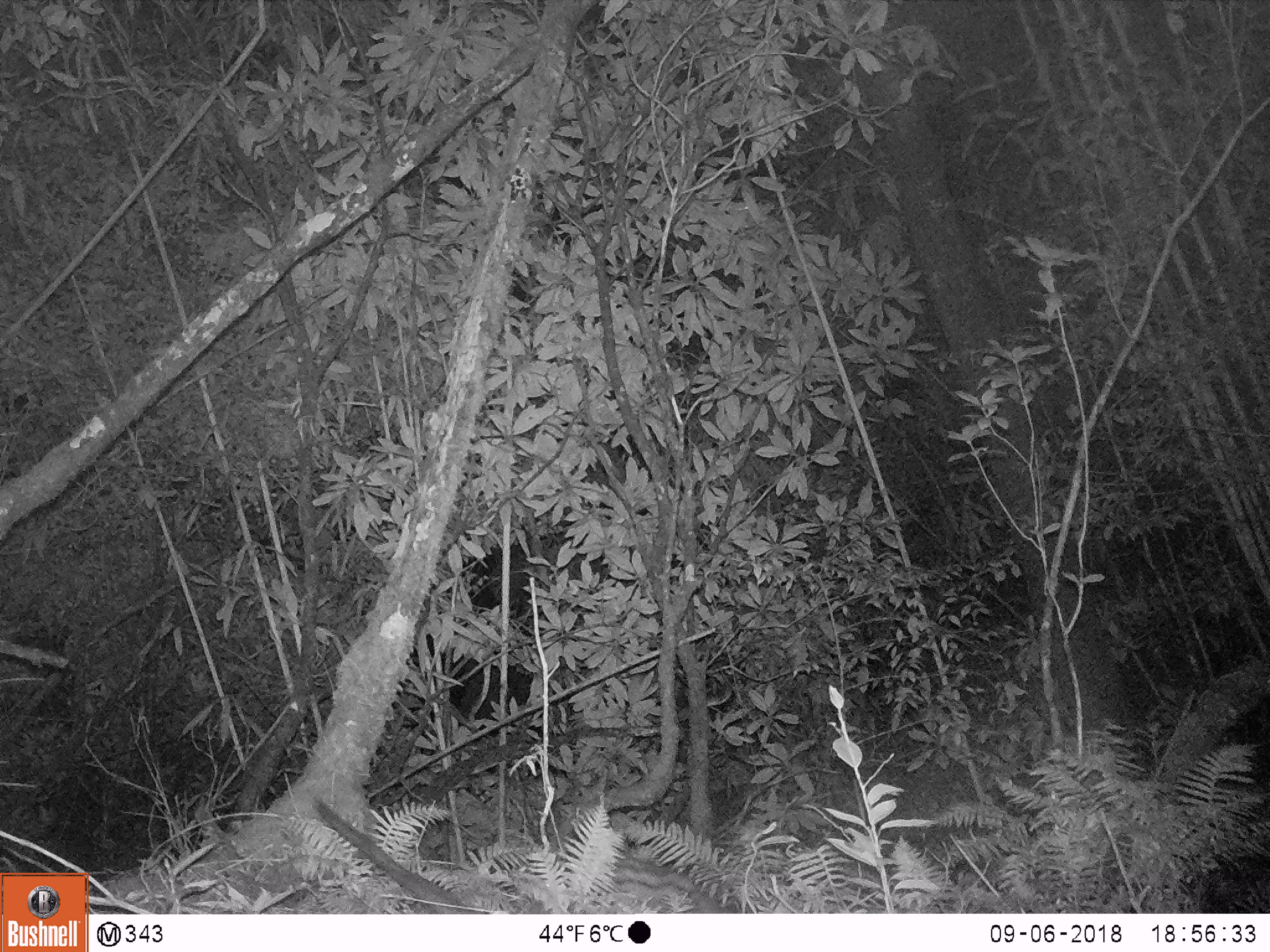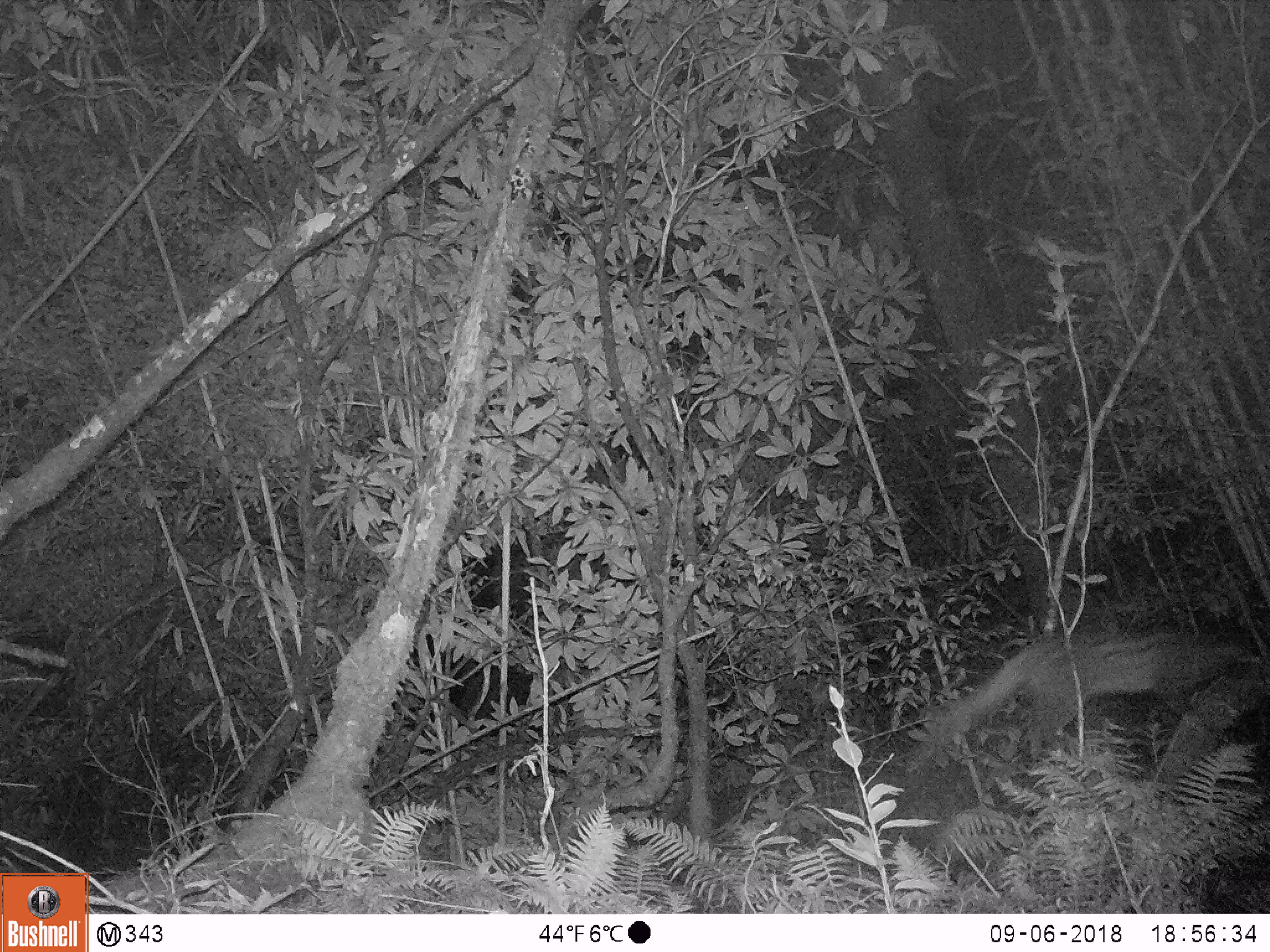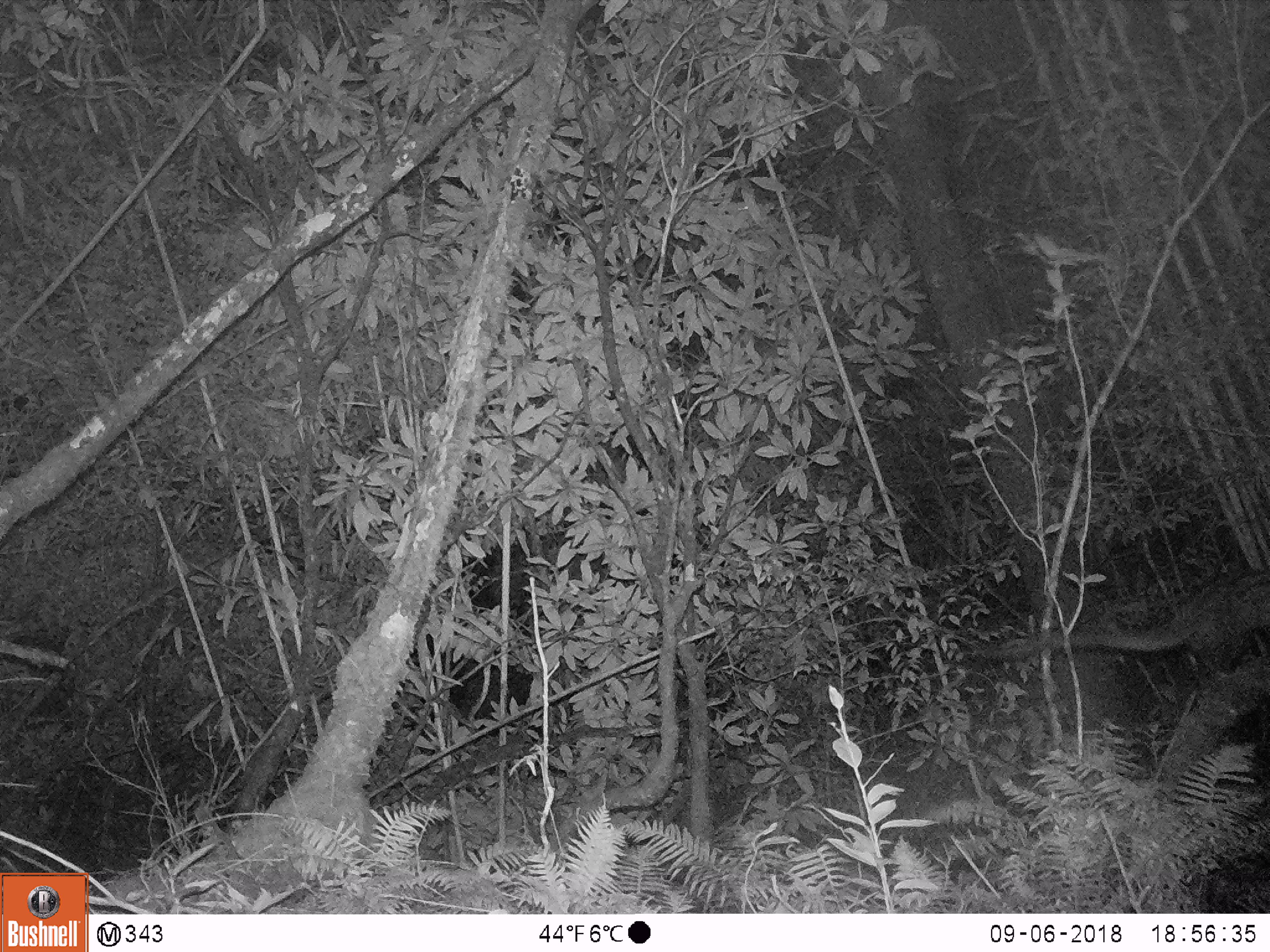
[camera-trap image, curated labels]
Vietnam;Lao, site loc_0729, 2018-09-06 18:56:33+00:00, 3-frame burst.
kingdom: Animalia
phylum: Chordata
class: Mammalia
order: Carnivora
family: Viverridae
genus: Paradoxurus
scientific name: Paradoxurus hermaphroditus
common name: common palm civet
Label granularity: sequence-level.